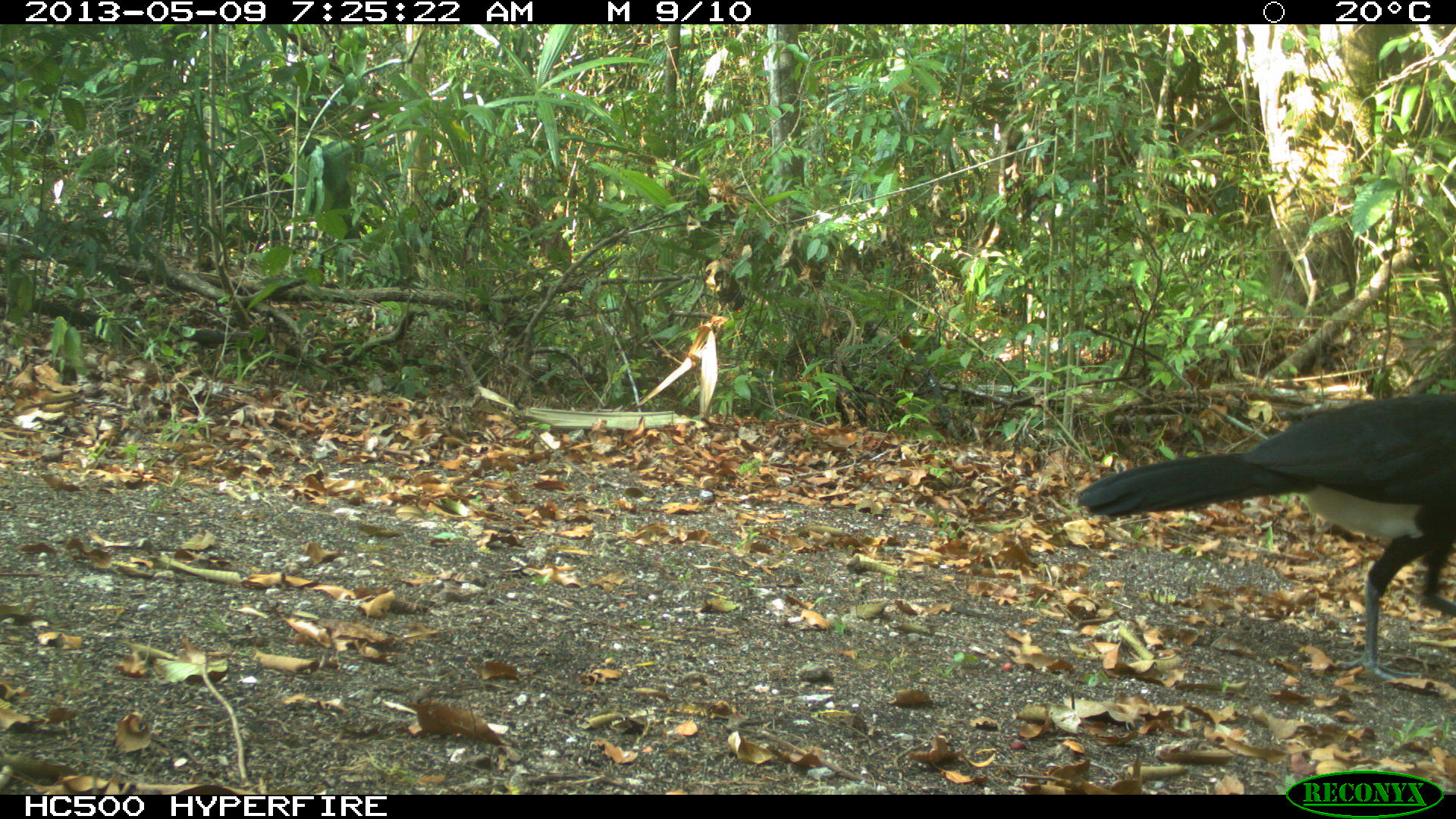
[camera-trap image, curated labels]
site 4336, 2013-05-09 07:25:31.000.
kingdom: Animalia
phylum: Chordata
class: Aves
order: Galliformes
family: Cracidae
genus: Crax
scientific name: Crax rubra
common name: great curassow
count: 1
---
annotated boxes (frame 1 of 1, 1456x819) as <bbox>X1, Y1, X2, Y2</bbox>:
crax rubra: <bbox>1074, 391, 1454, 681</bbox>